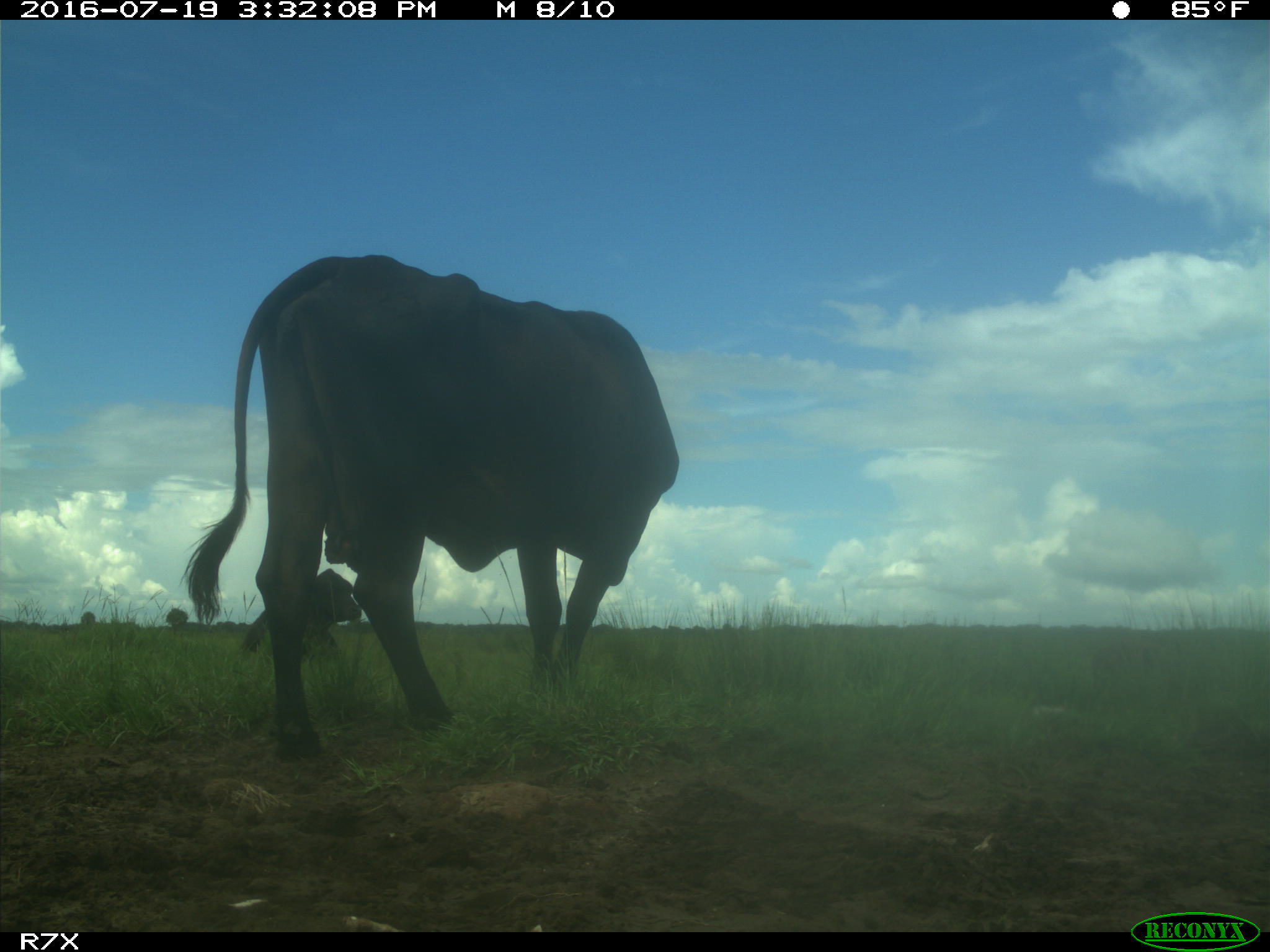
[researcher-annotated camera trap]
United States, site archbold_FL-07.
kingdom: Animalia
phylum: Chordata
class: Mammalia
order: Artiodactyla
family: Bovidae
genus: Bos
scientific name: Bos taurus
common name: domestic cow